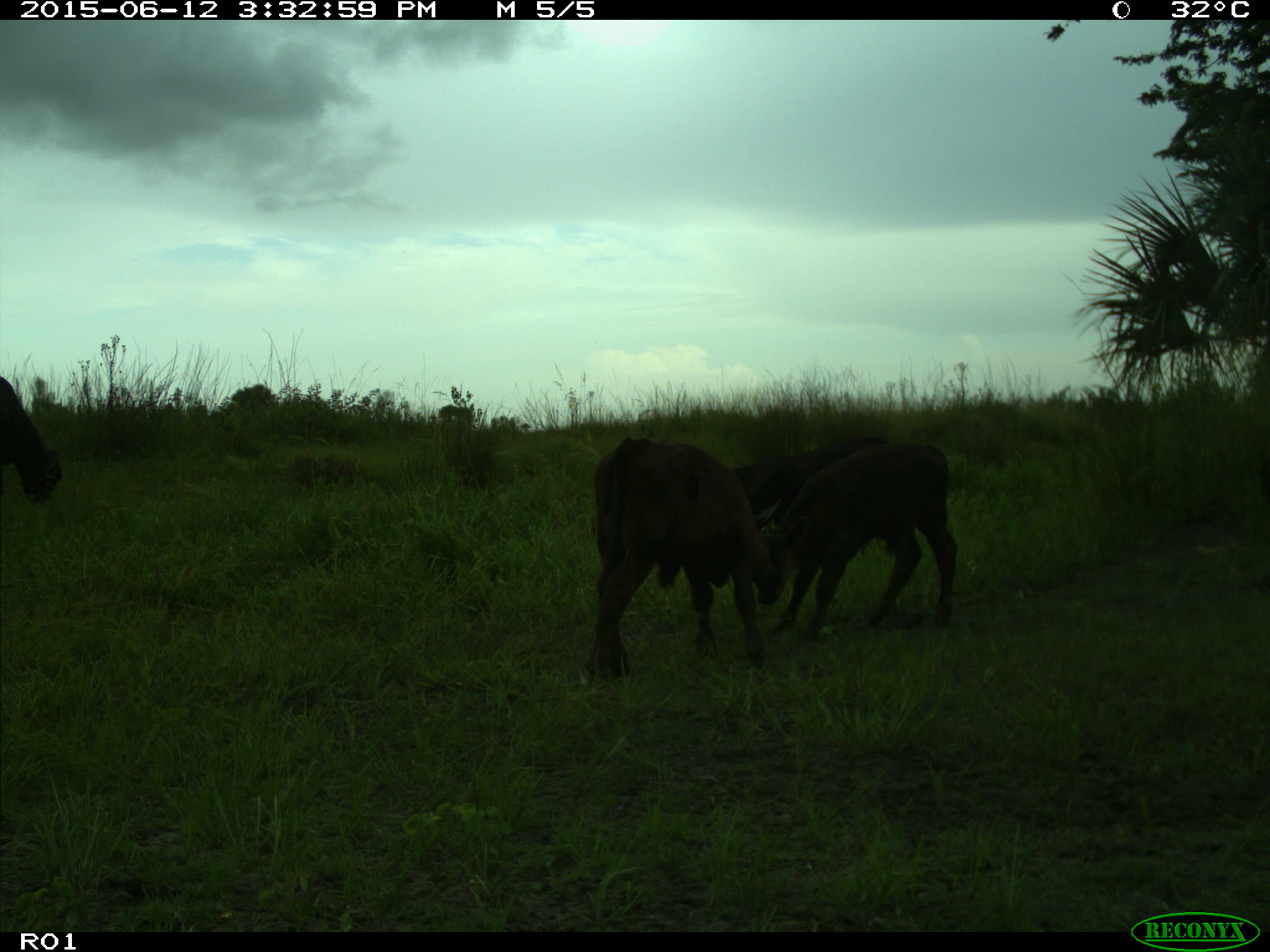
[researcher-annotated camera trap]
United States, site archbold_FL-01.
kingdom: Animalia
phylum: Chordata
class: Mammalia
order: Artiodactyla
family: Bovidae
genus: Bos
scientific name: Bos taurus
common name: domestic cow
Bos taurus (domestic cow).